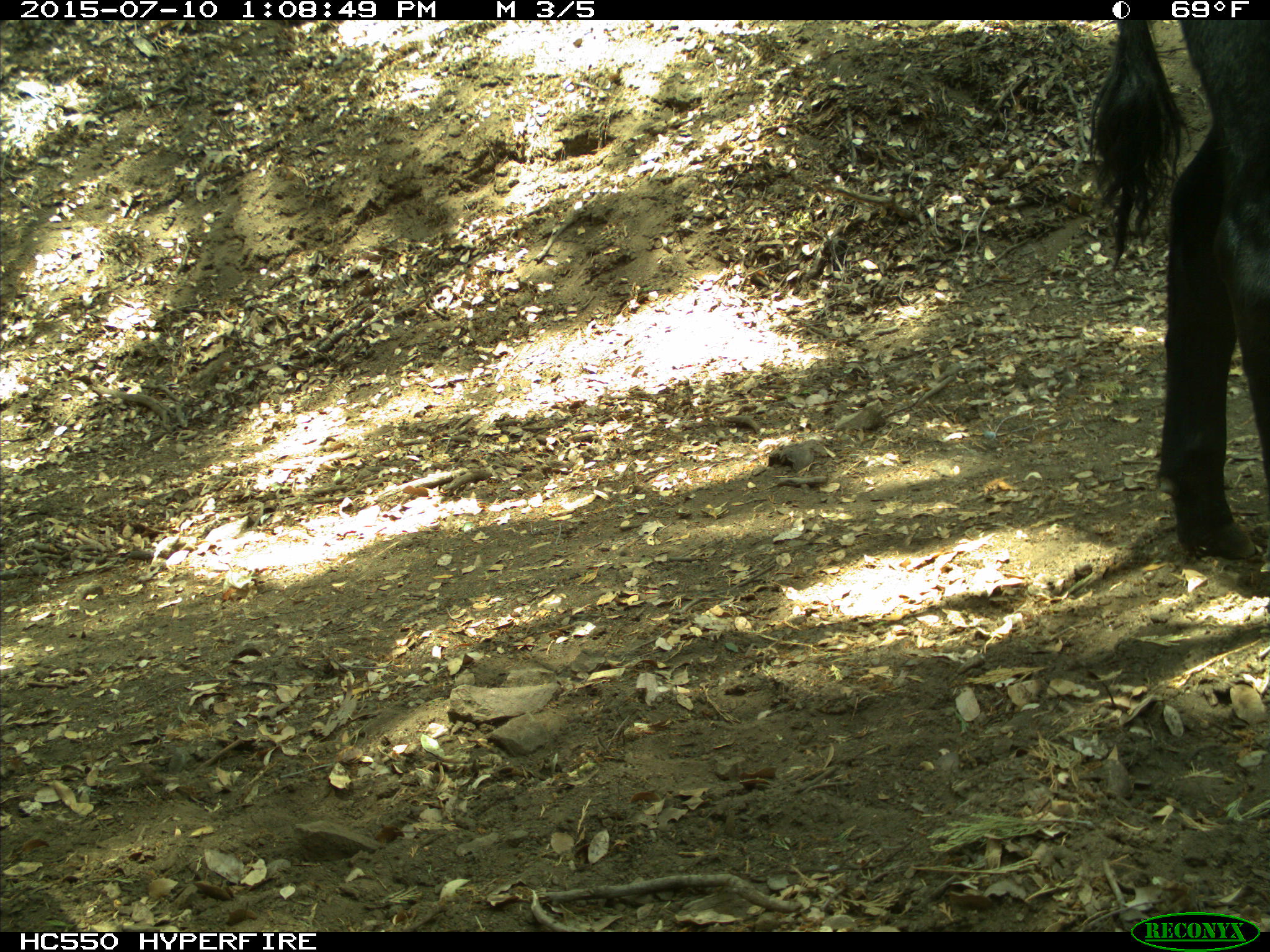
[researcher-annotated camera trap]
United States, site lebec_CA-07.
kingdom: Animalia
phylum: Chordata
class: Mammalia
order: Artiodactyla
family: Bovidae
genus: Bos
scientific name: Bos taurus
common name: domestic cow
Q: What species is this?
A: Bos taurus (domestic cow).